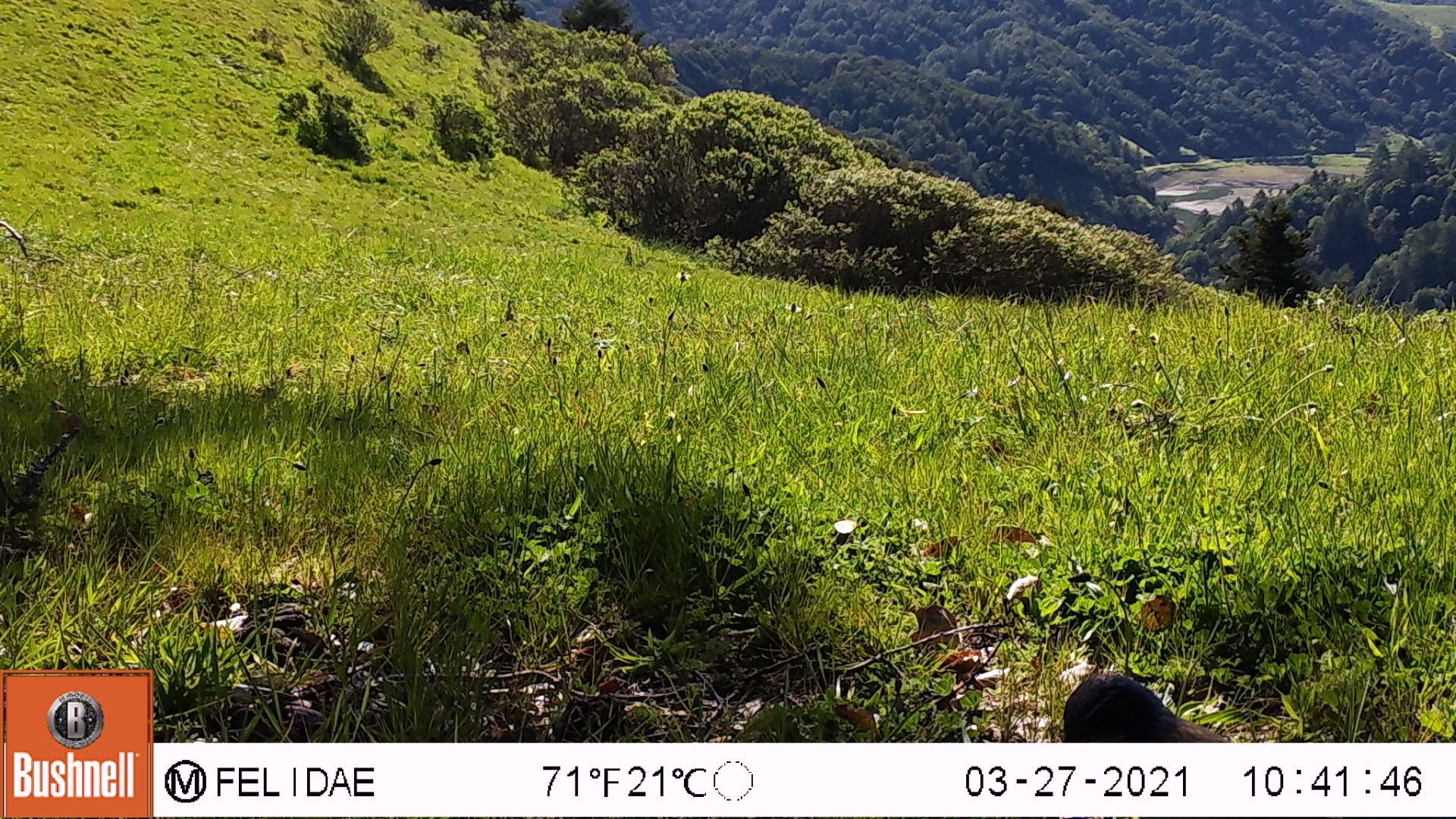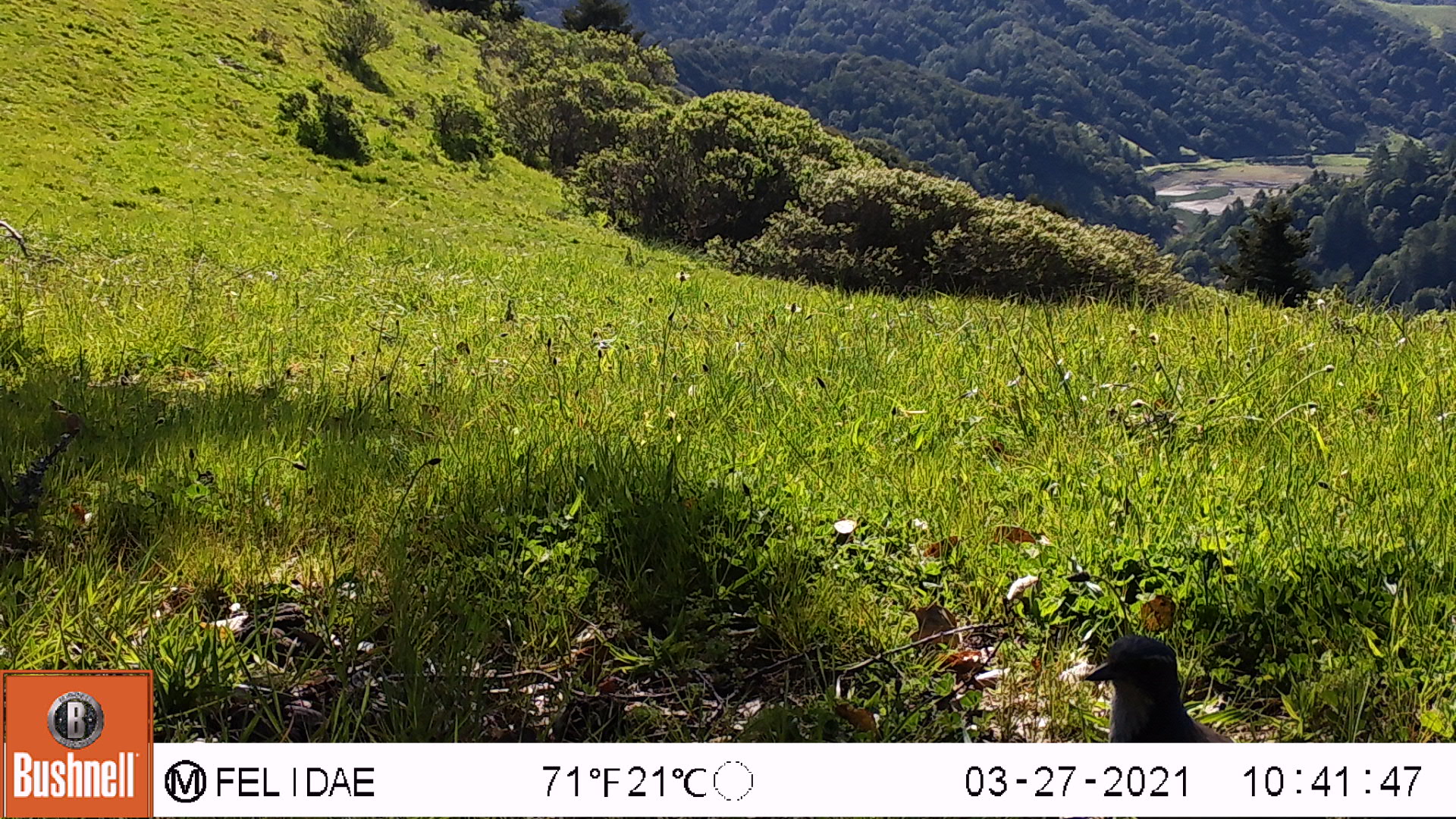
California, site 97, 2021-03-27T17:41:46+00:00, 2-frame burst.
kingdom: Animalia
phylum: Chordata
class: Aves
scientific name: Aves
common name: bird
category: unknown bird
Unknown bird (bird) (Aves).